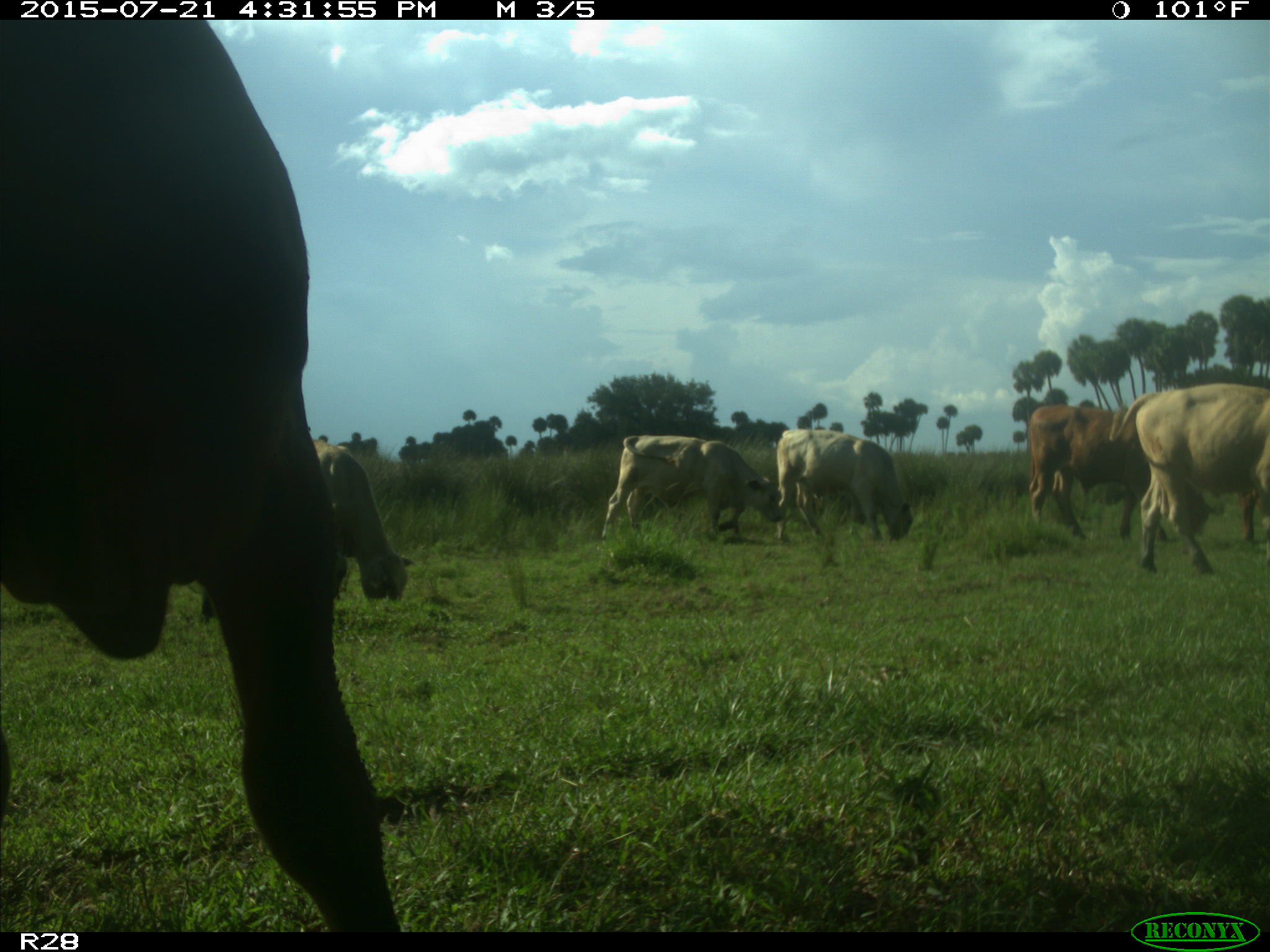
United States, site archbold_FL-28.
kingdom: Animalia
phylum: Chordata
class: Mammalia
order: Artiodactyla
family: Bovidae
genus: Bos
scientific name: Bos taurus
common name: domestic cow